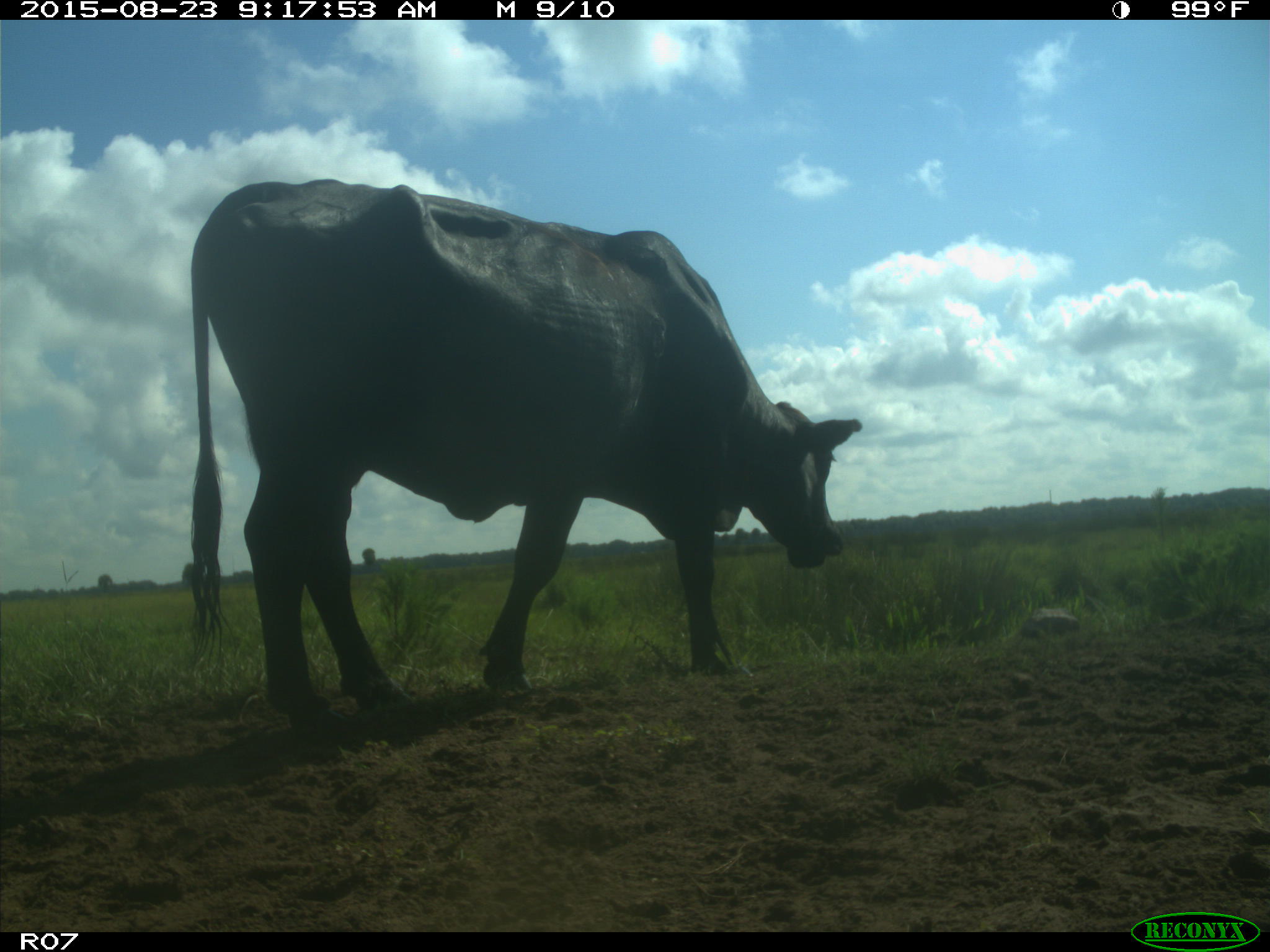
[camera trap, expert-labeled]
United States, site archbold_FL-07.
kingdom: Animalia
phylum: Chordata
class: Mammalia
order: Artiodactyla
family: Bovidae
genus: Bos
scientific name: Bos taurus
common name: domestic cow